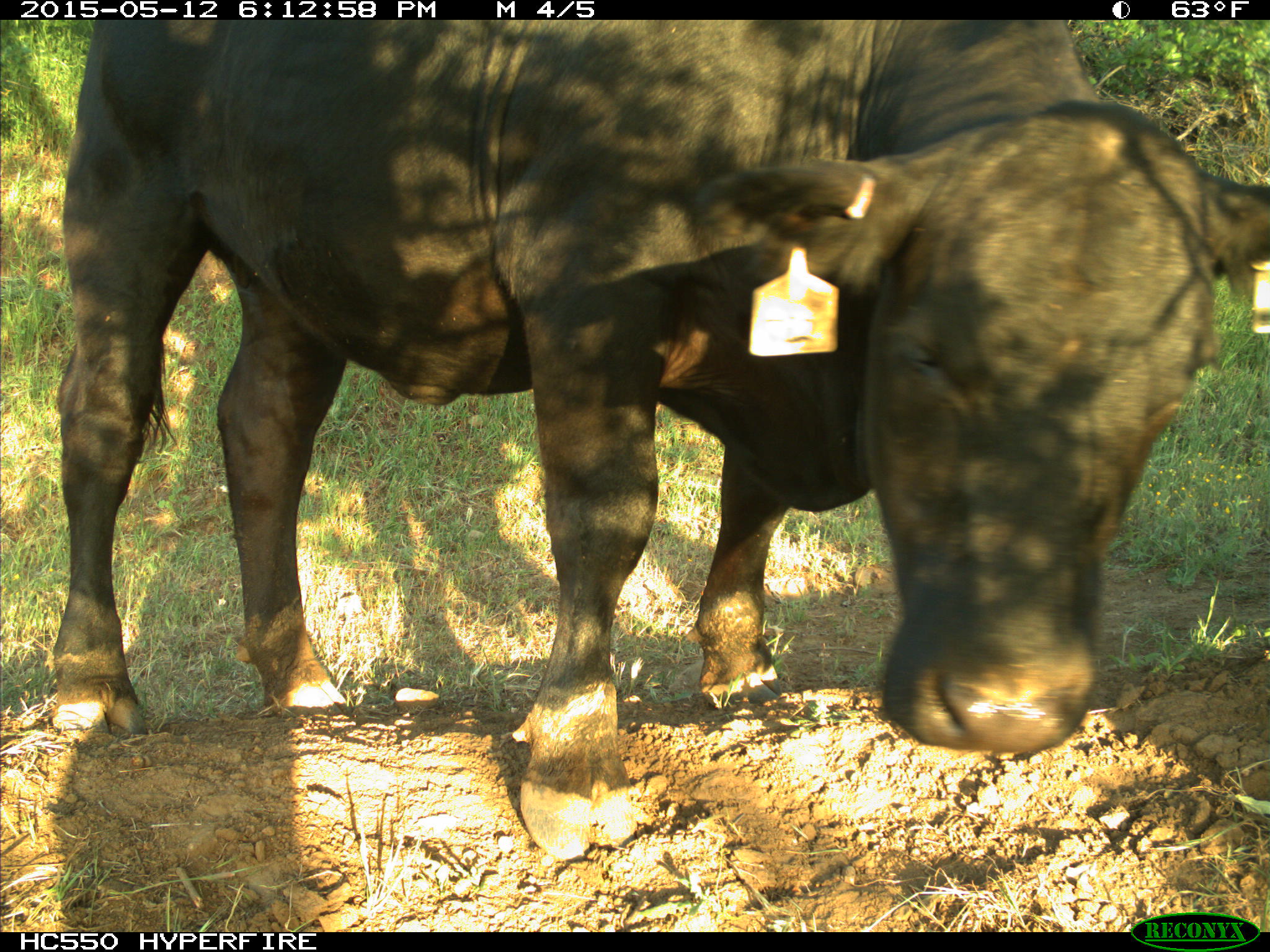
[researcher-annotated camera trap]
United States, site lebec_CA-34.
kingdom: Animalia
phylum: Chordata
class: Mammalia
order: Artiodactyla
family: Bovidae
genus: Bos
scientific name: Bos taurus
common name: domestic cow